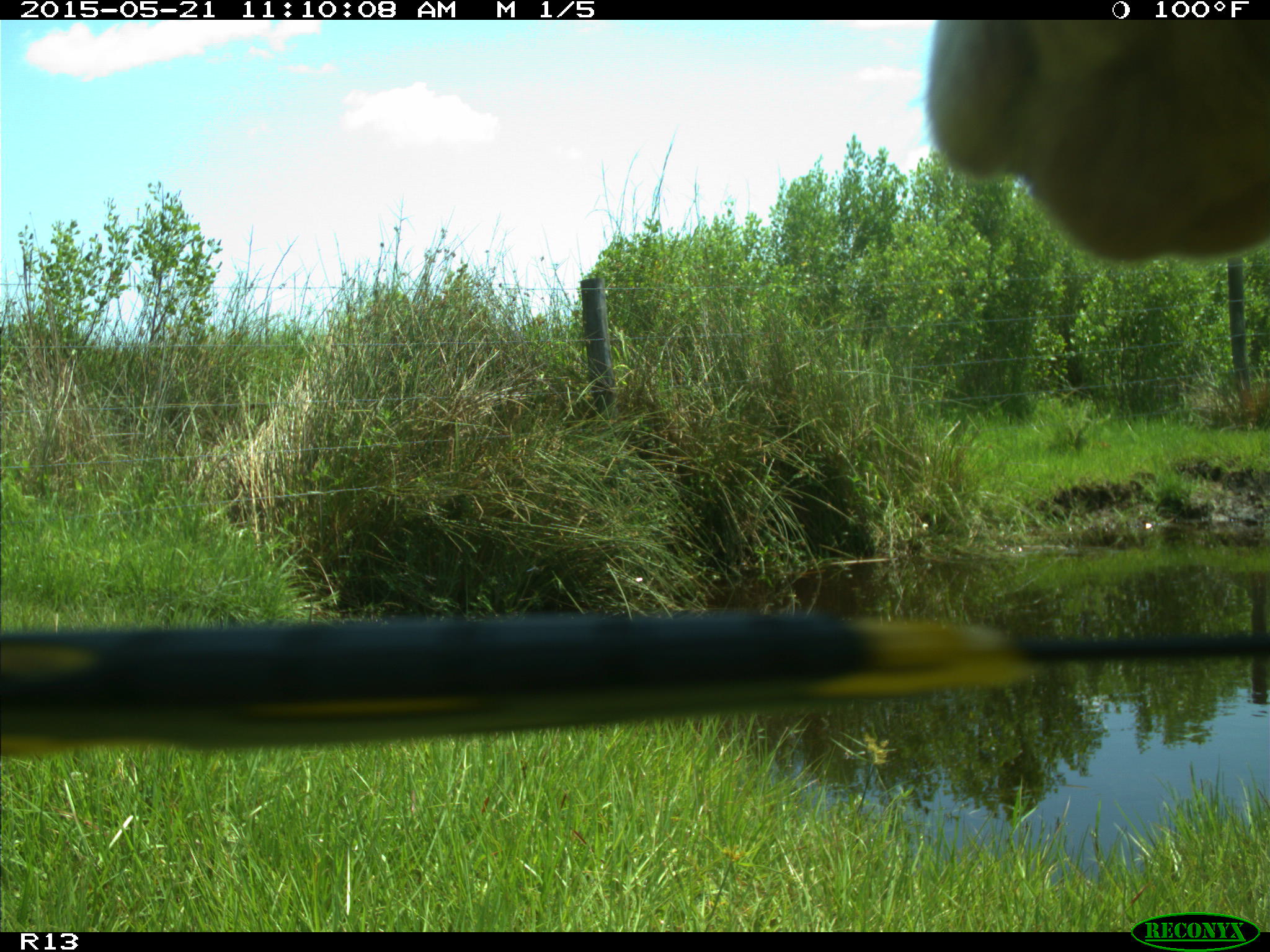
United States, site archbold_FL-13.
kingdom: Animalia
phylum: Chordata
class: Mammalia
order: Artiodactyla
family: Bovidae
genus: Bos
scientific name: Bos taurus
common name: domestic cow